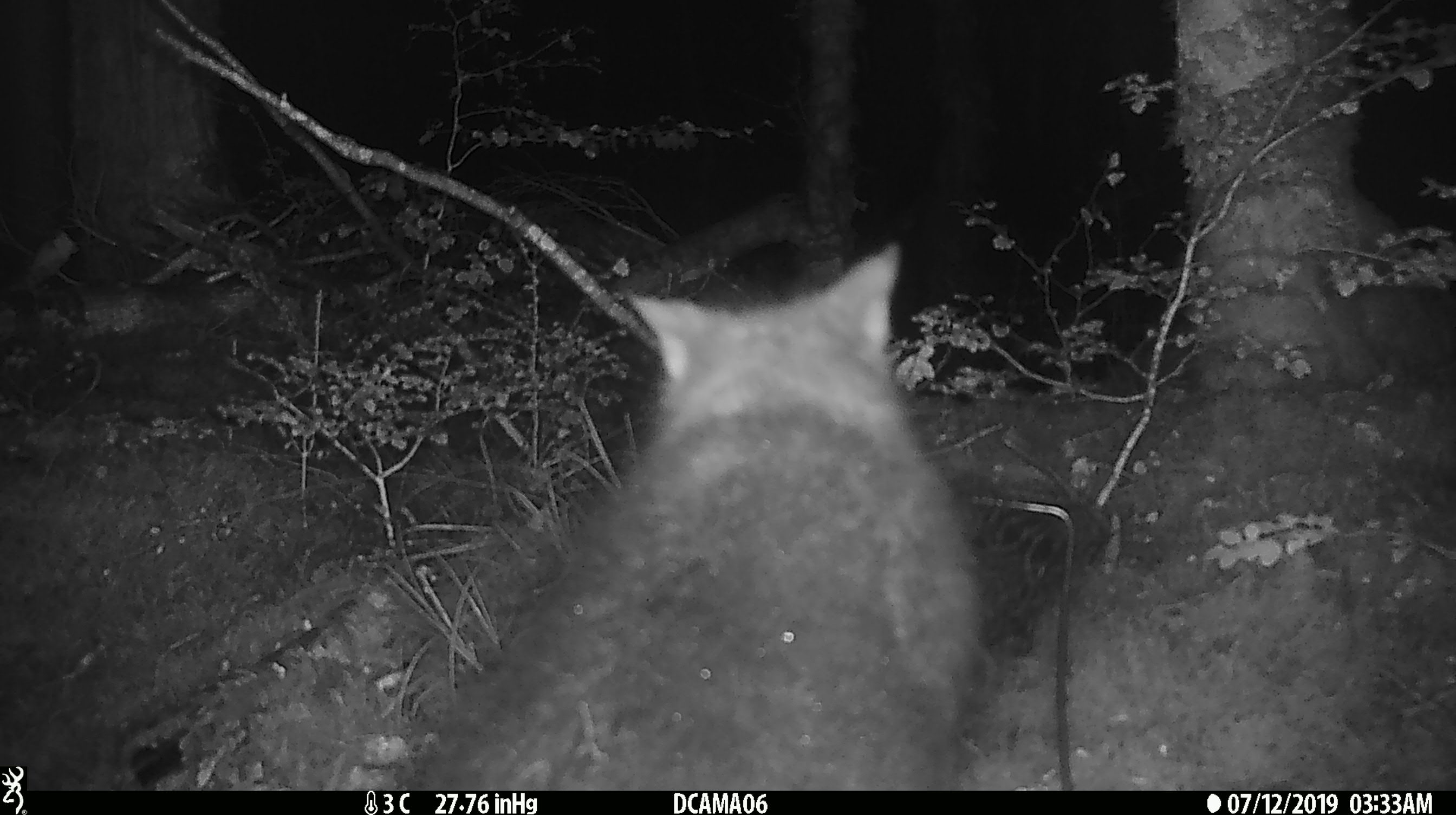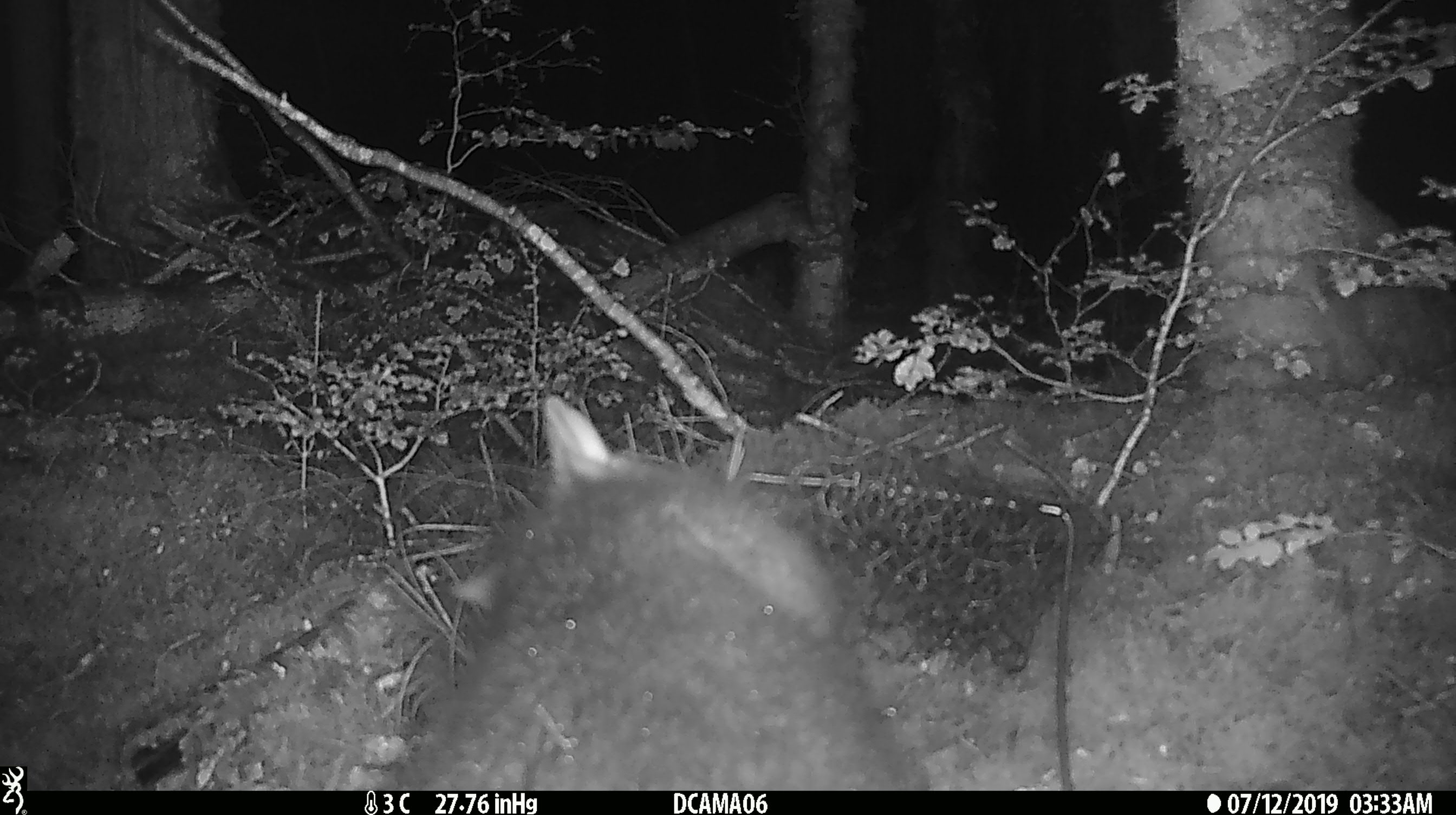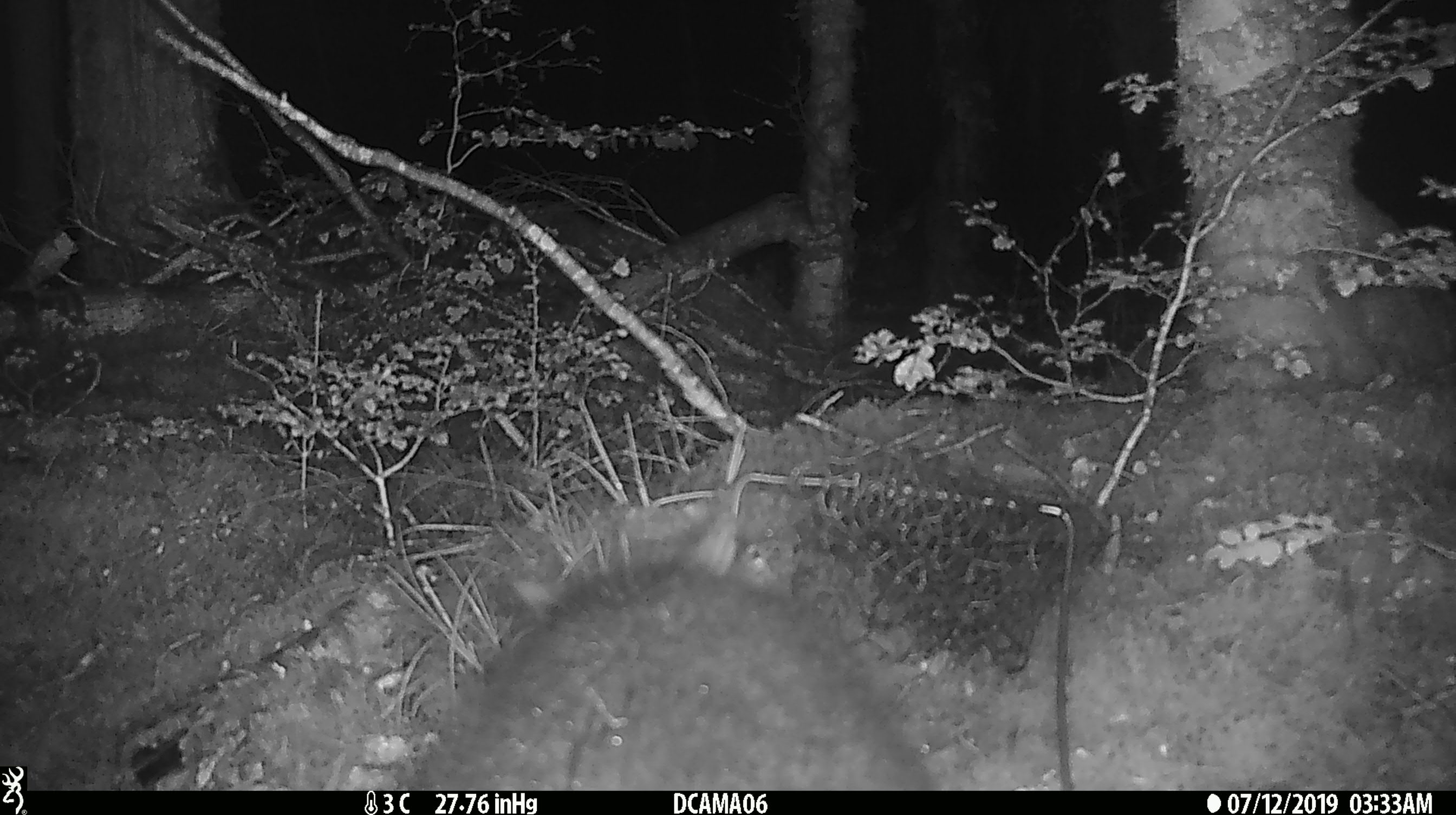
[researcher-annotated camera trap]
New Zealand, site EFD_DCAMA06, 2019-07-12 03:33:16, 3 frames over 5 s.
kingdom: Animalia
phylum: Chordata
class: Mammalia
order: Diprotodontia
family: Phalangeridae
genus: Trichosurus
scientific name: Trichosurus vulpecula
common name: common brushtail possum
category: possum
Possum (common brushtail possum) (Trichosurus vulpecula).